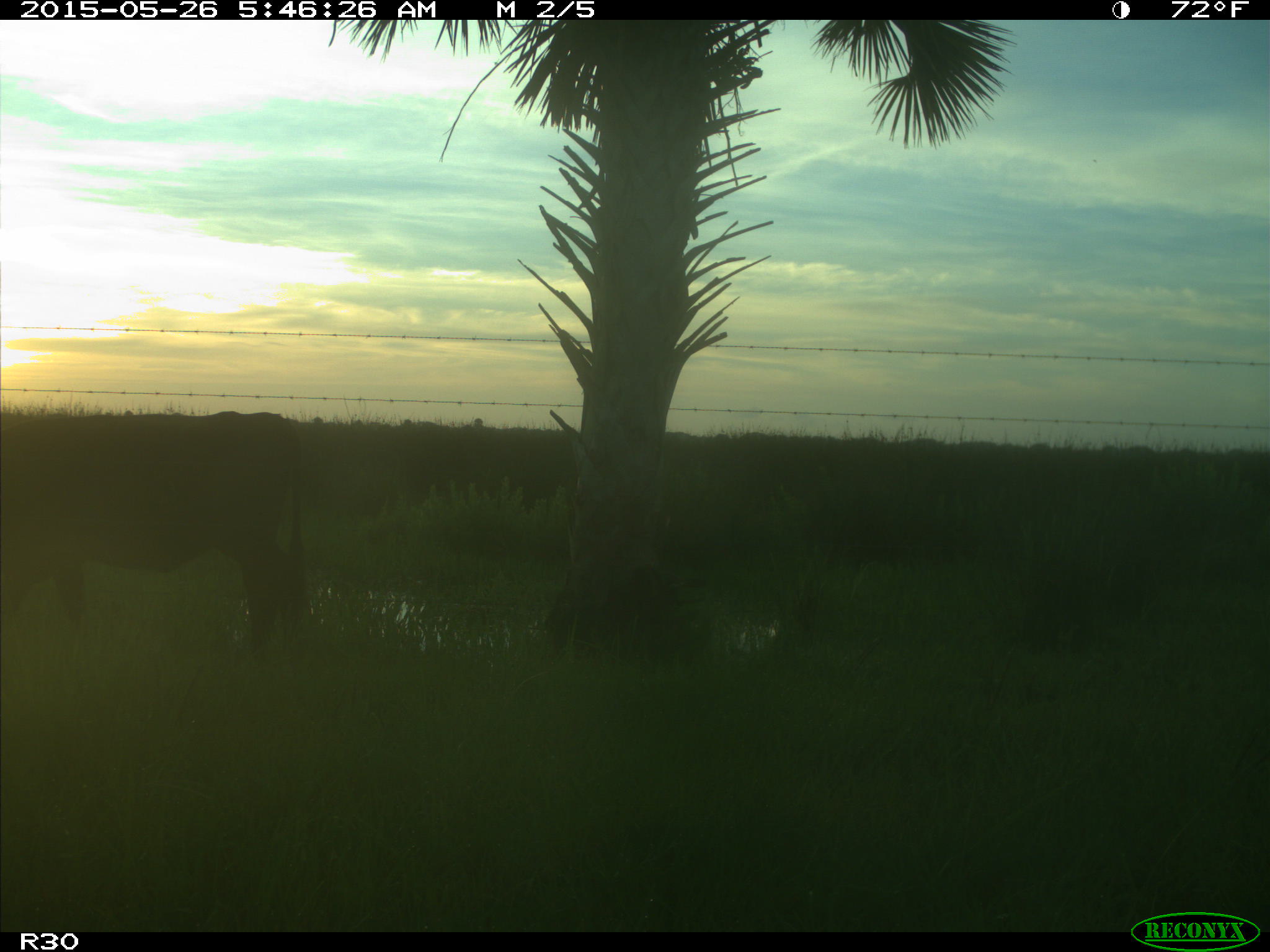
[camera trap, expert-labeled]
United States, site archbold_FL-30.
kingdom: Animalia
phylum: Chordata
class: Mammalia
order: Artiodactyla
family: Bovidae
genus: Bos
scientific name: Bos taurus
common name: domestic cow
Bos taurus (domestic cow).